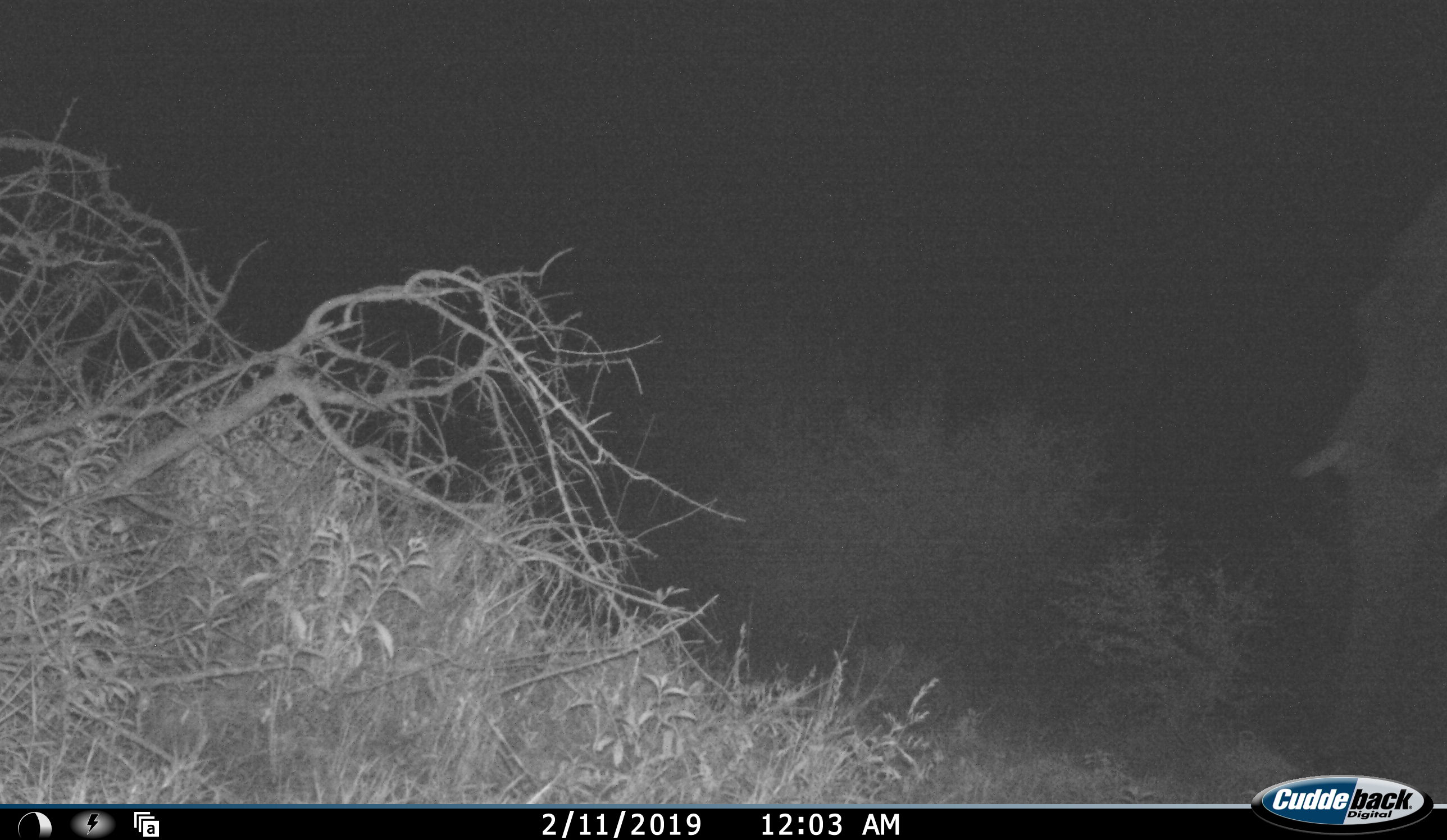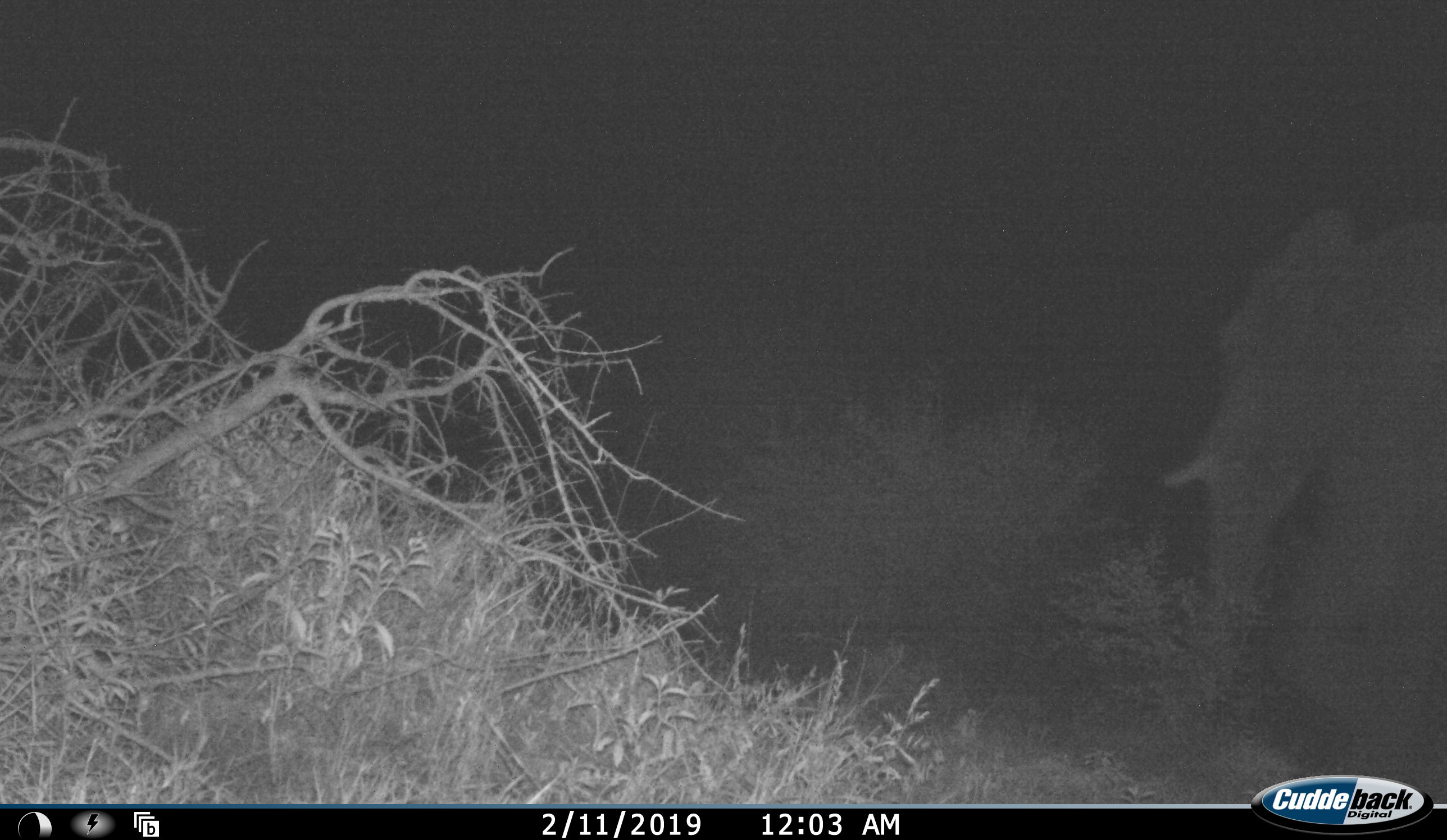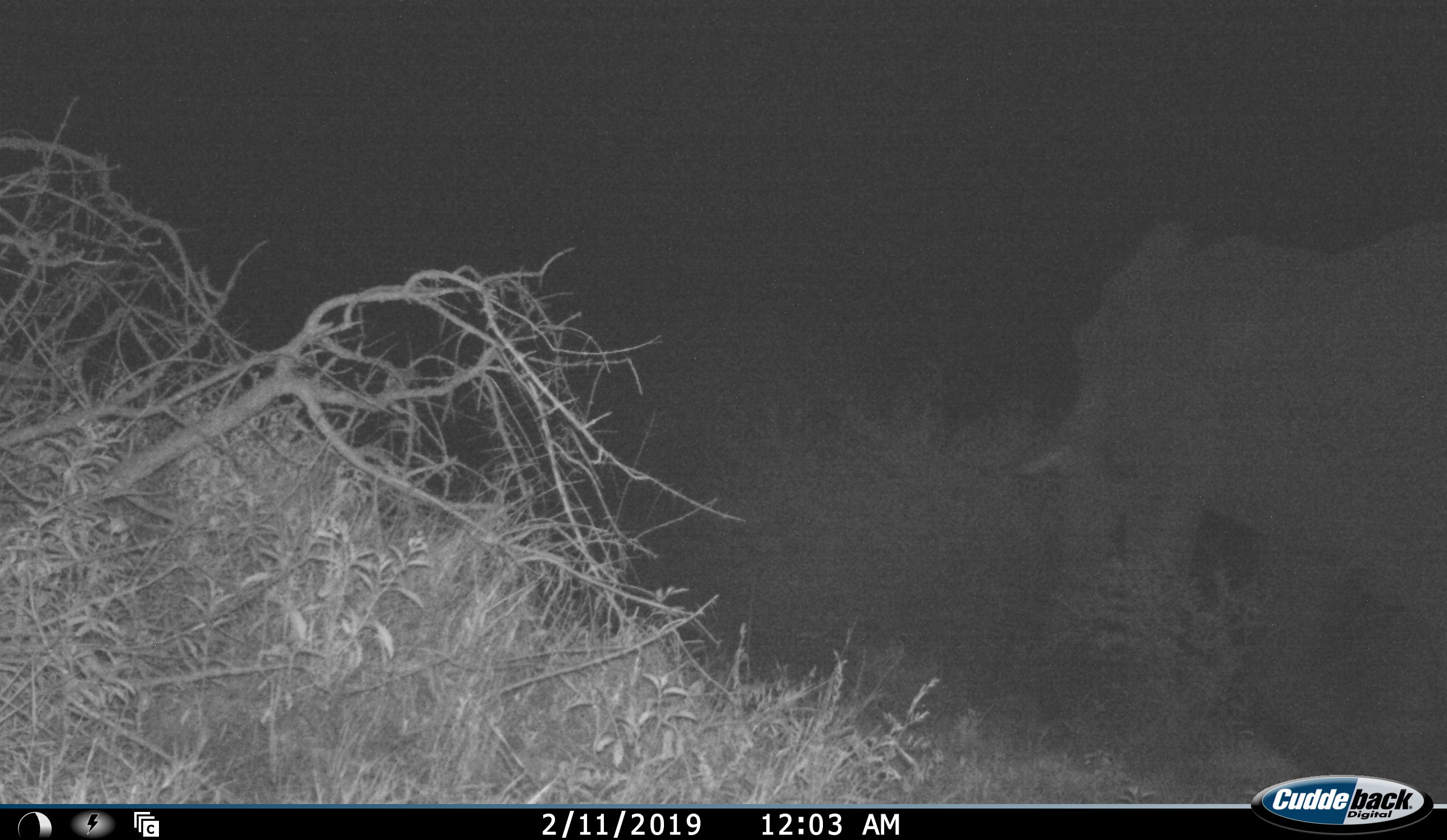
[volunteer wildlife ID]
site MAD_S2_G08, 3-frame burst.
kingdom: Animalia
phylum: Chordata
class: Mammalia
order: Proboscidea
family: Elephantidae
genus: Loxodonta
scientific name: Loxodonta africana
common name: african bush elephant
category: elephant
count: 1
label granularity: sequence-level